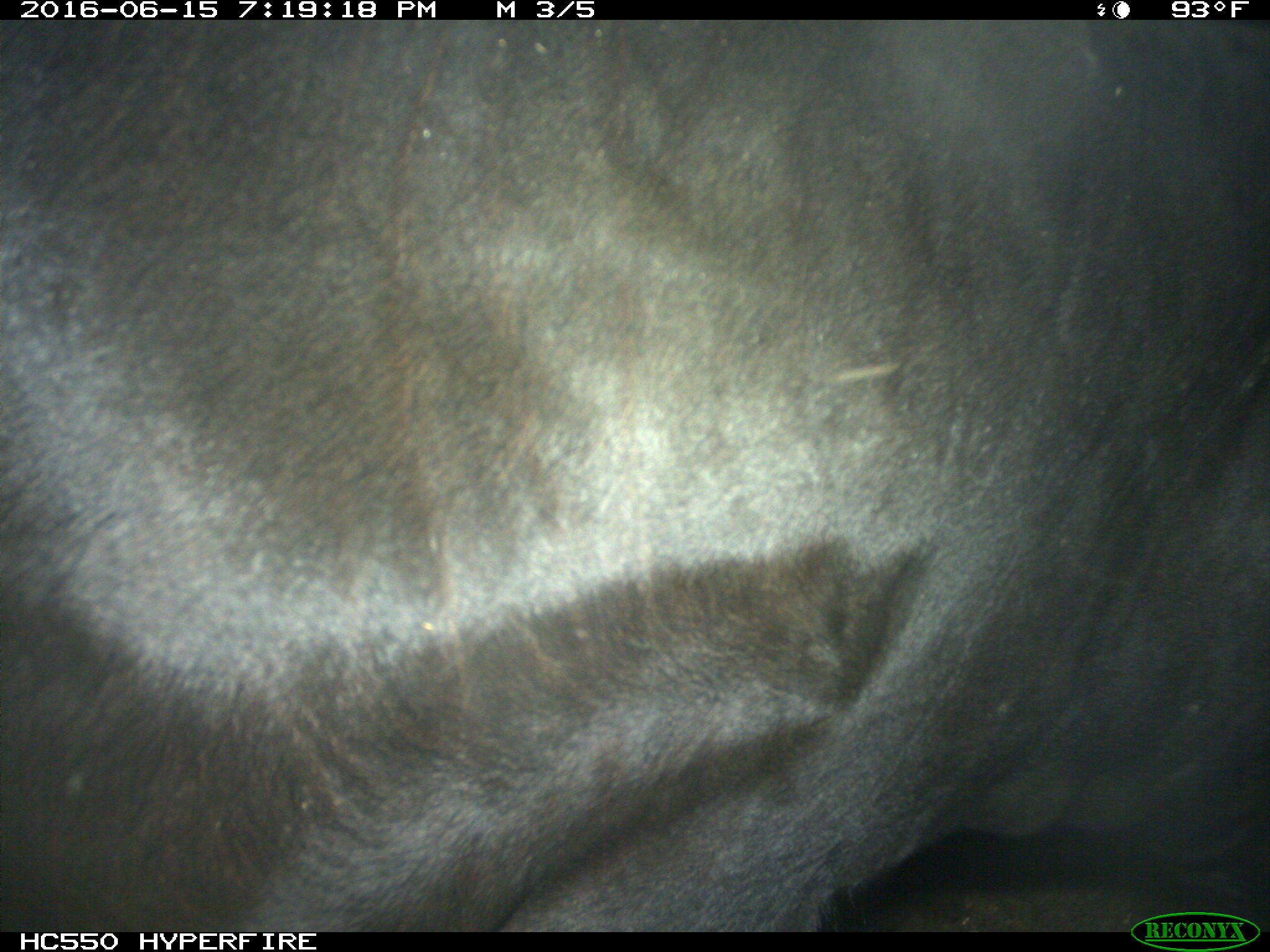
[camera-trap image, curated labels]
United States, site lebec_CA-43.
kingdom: Animalia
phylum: Chordata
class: Mammalia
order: Artiodactyla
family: Bovidae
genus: Bos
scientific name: Bos taurus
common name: domestic cow